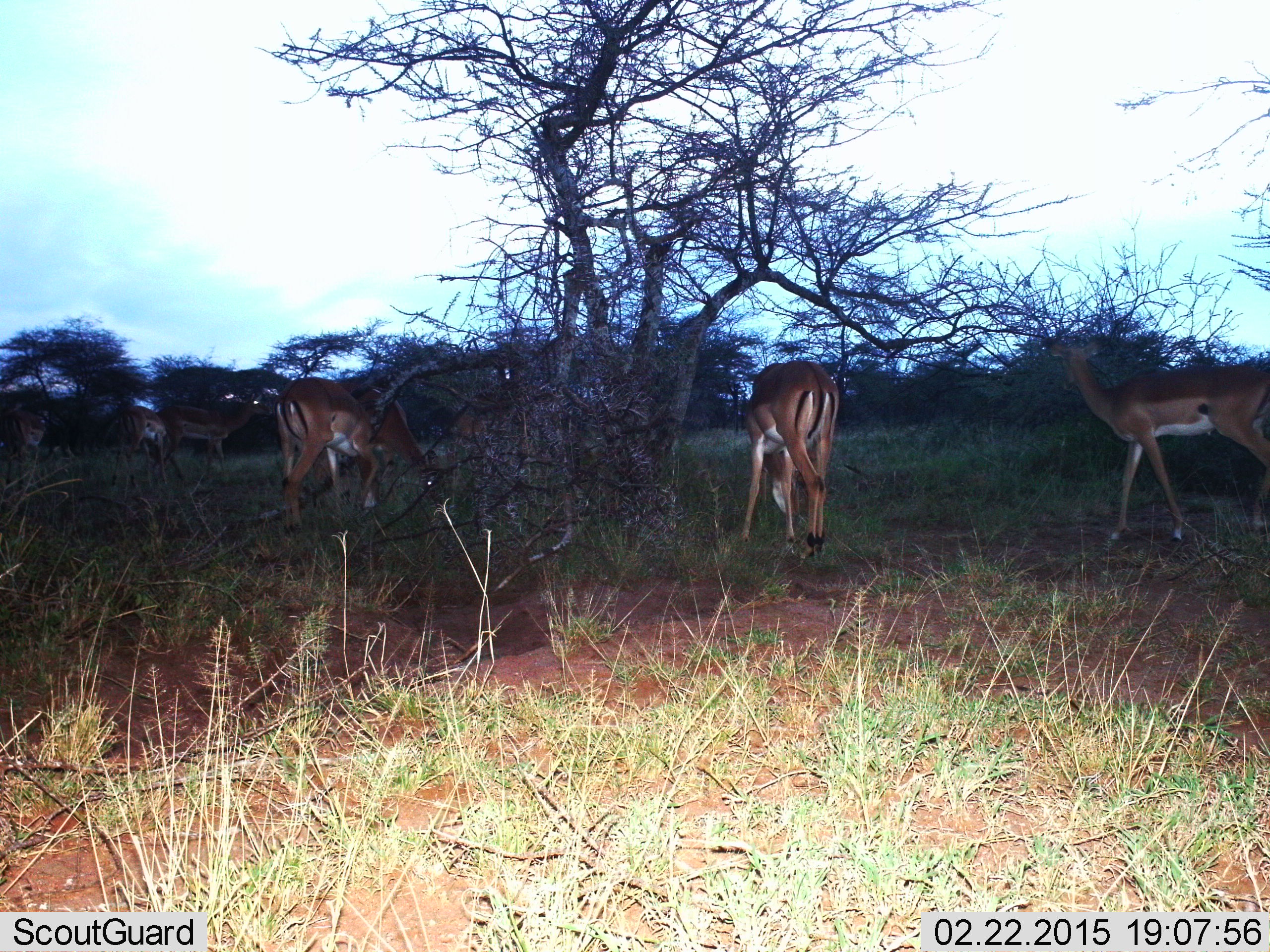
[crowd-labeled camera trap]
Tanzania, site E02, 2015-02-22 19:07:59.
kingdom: Animalia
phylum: Chordata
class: Mammalia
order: Artiodactyla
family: Bovidae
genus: Aepyceros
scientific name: Aepyceros melampus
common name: impala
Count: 6.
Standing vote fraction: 70%.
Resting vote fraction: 10%.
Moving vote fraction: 40%.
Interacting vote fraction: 0%.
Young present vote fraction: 0%.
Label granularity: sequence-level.